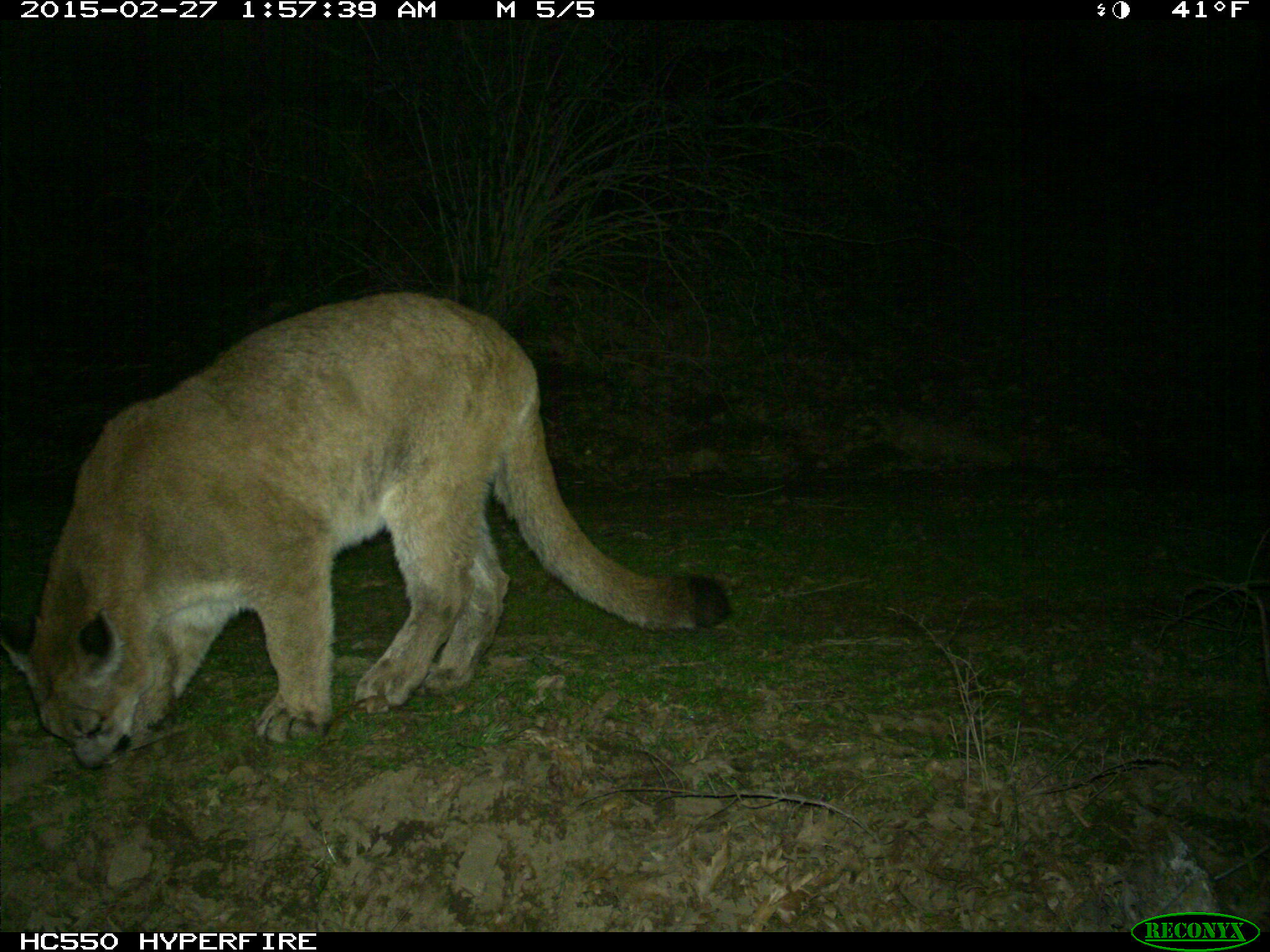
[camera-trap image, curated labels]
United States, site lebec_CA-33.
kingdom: Animalia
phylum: Chordata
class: Mammalia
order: Carnivora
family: Felidae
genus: Puma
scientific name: Puma concolor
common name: mountain lion